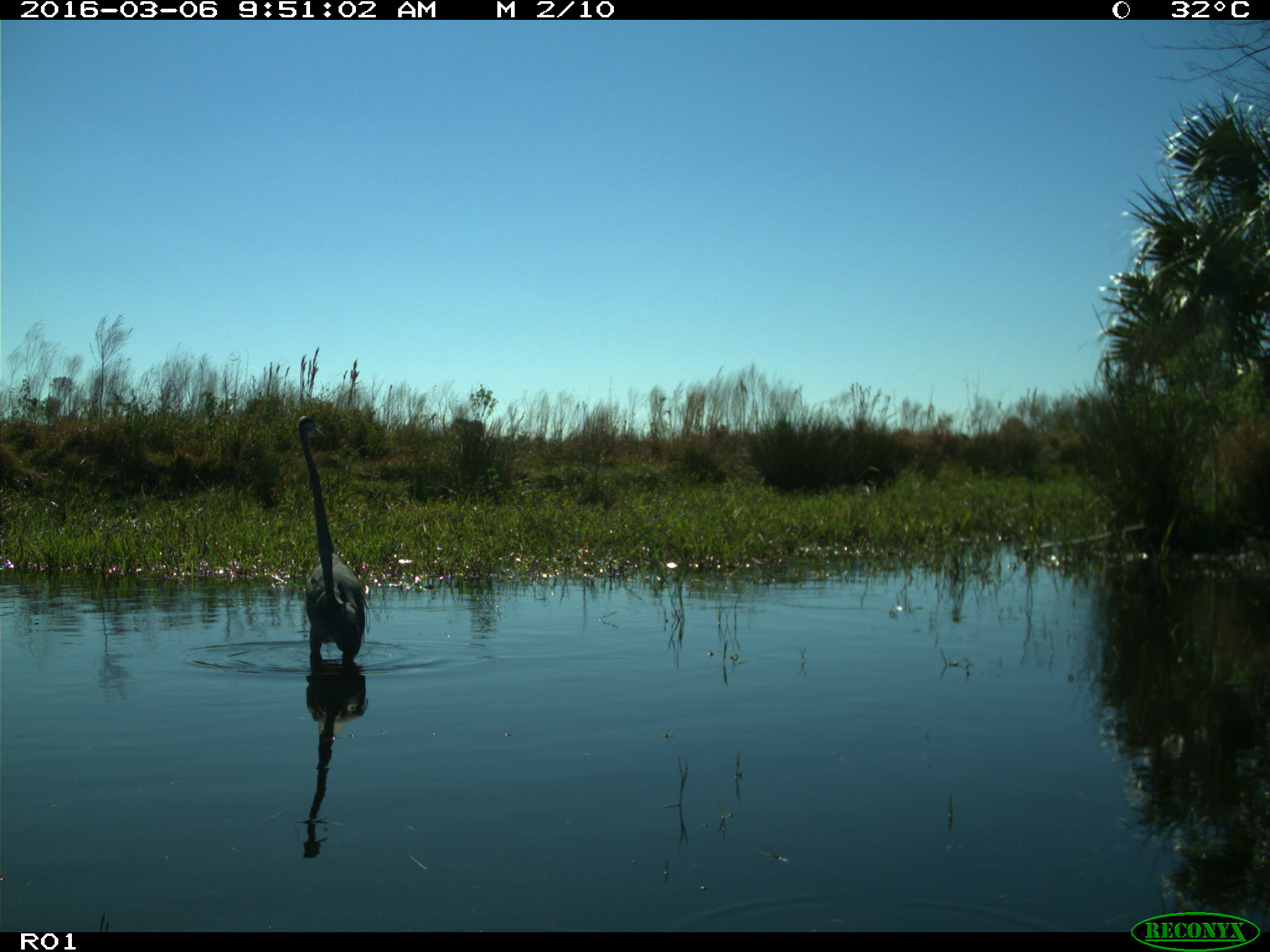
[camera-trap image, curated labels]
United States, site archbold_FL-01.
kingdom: Animalia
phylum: Chordata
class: Aves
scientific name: Aves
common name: birds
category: unidentified bird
Unidentified bird (birds) (Aves).